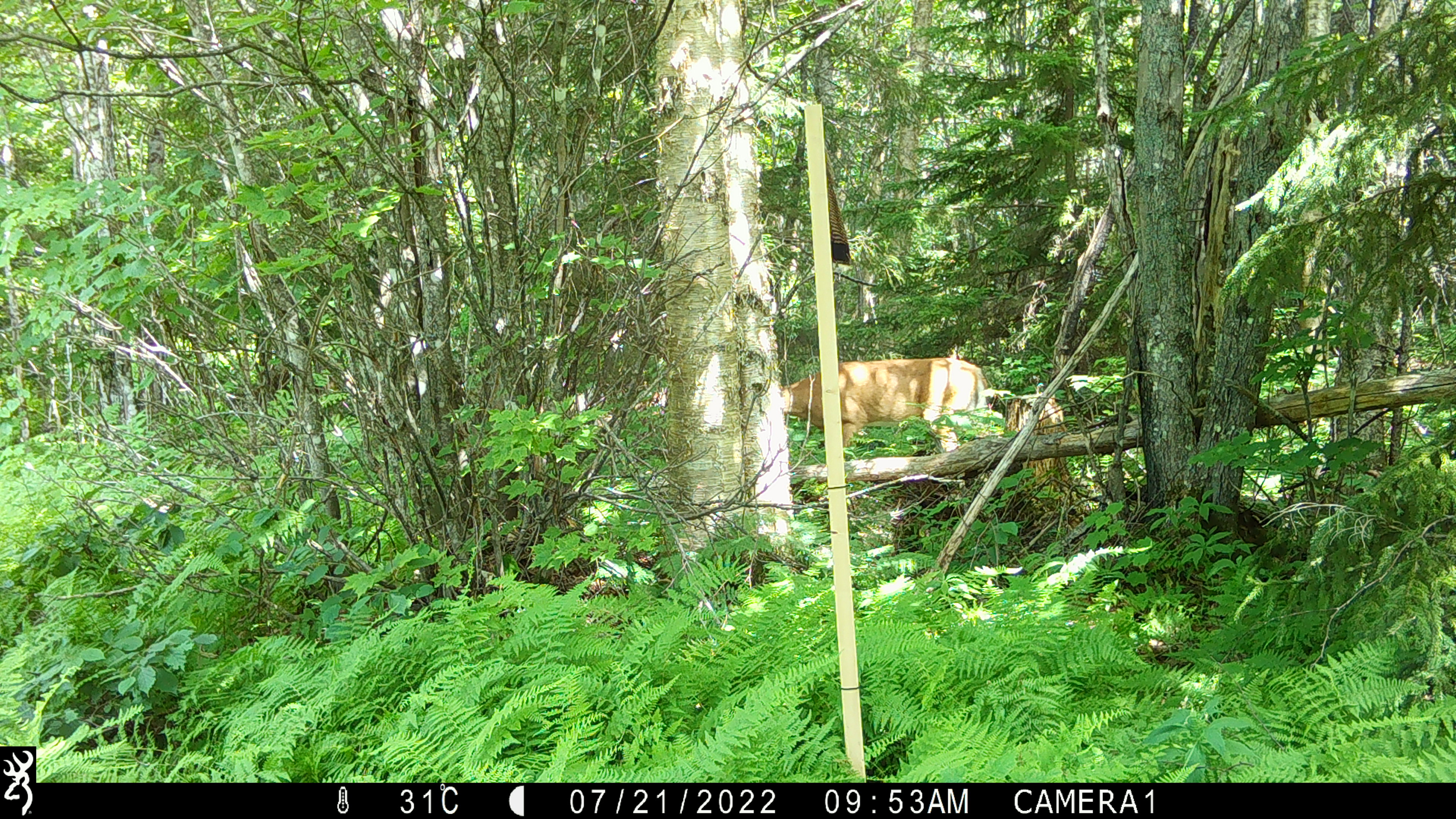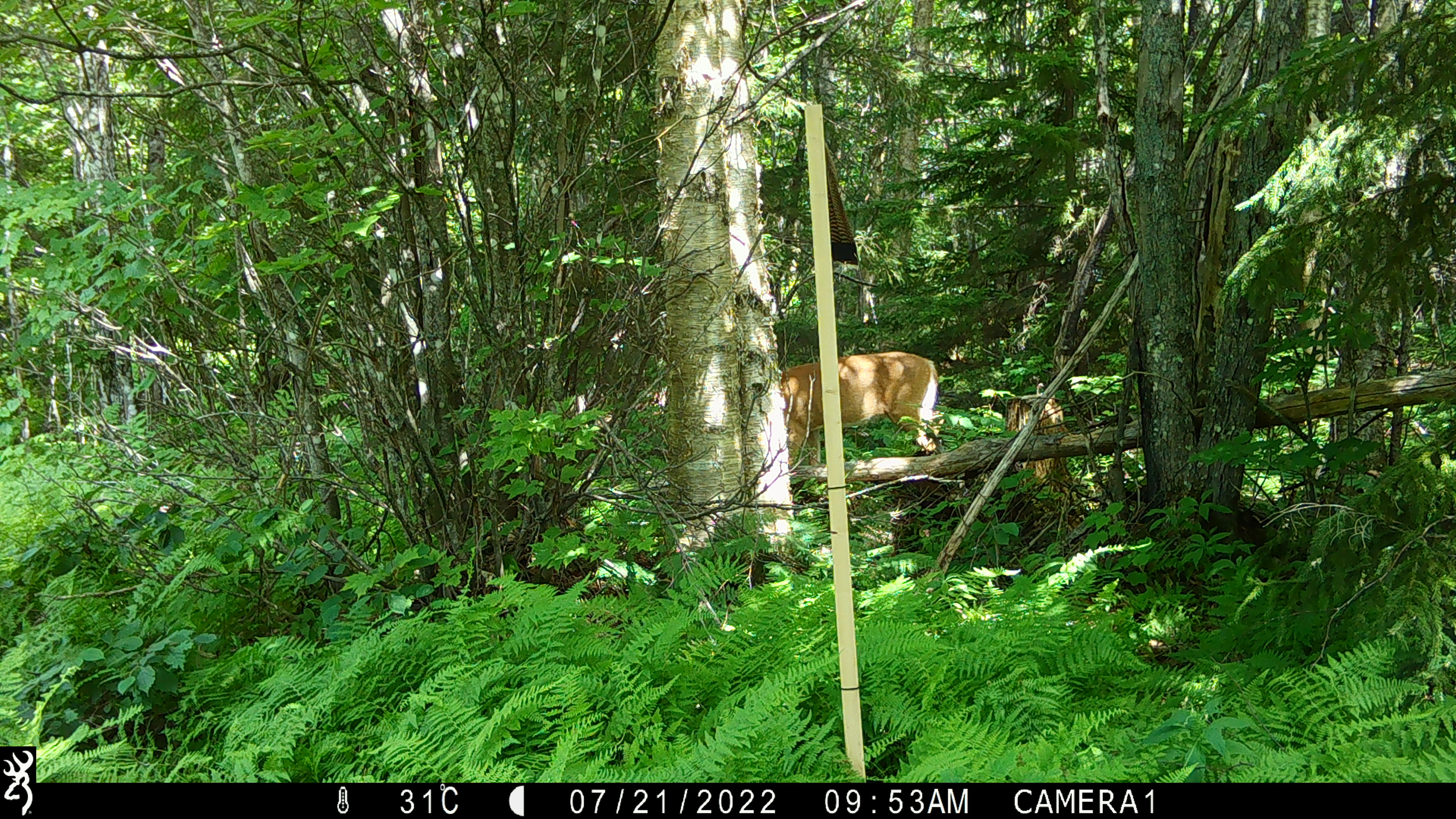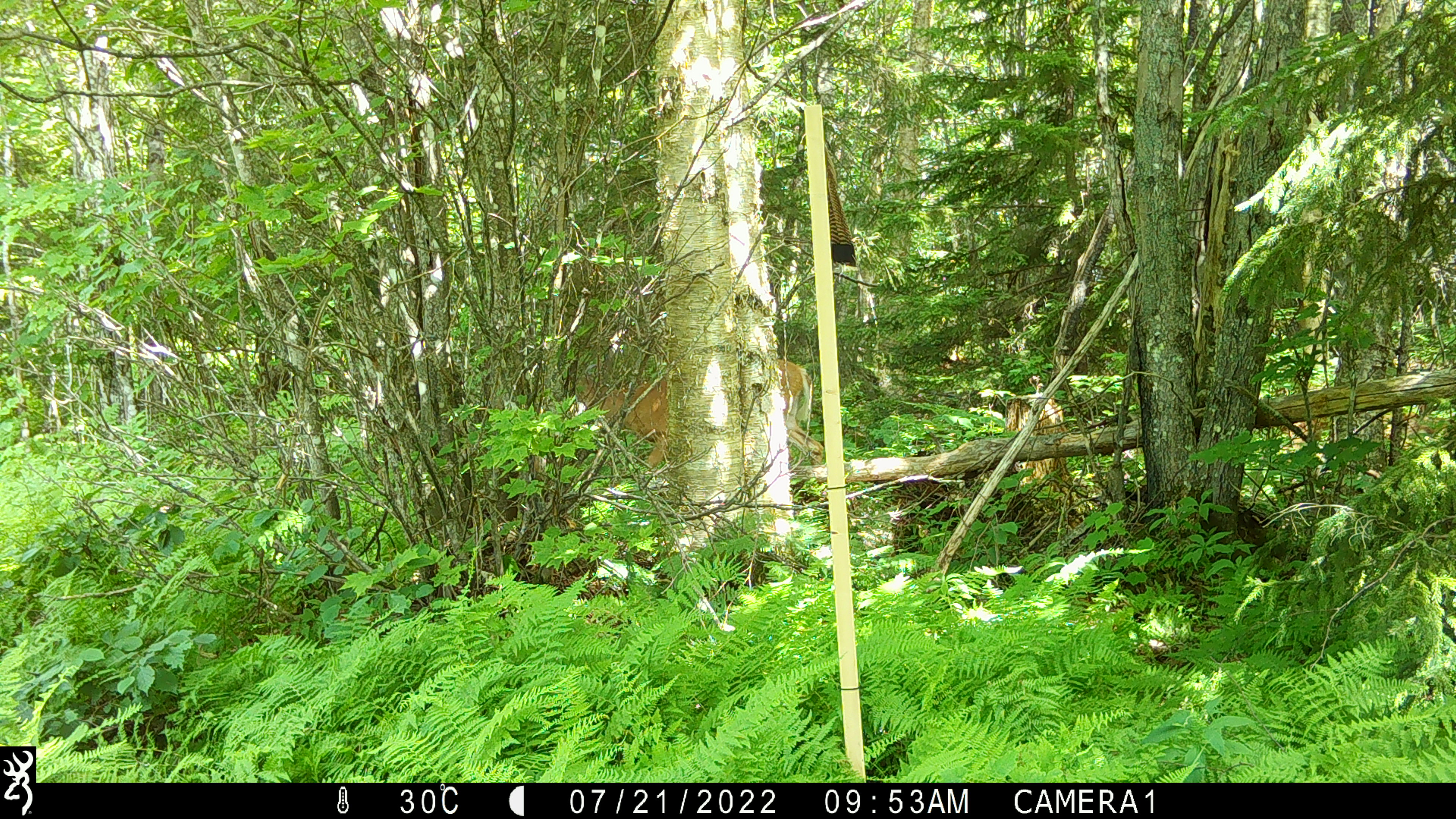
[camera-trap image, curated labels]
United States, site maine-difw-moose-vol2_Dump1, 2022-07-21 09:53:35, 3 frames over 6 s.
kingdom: Animalia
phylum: Chordata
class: Mammalia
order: Artiodactyla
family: Cervidae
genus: Odocoileus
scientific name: Odocoileus virginianus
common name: white-tailed deer